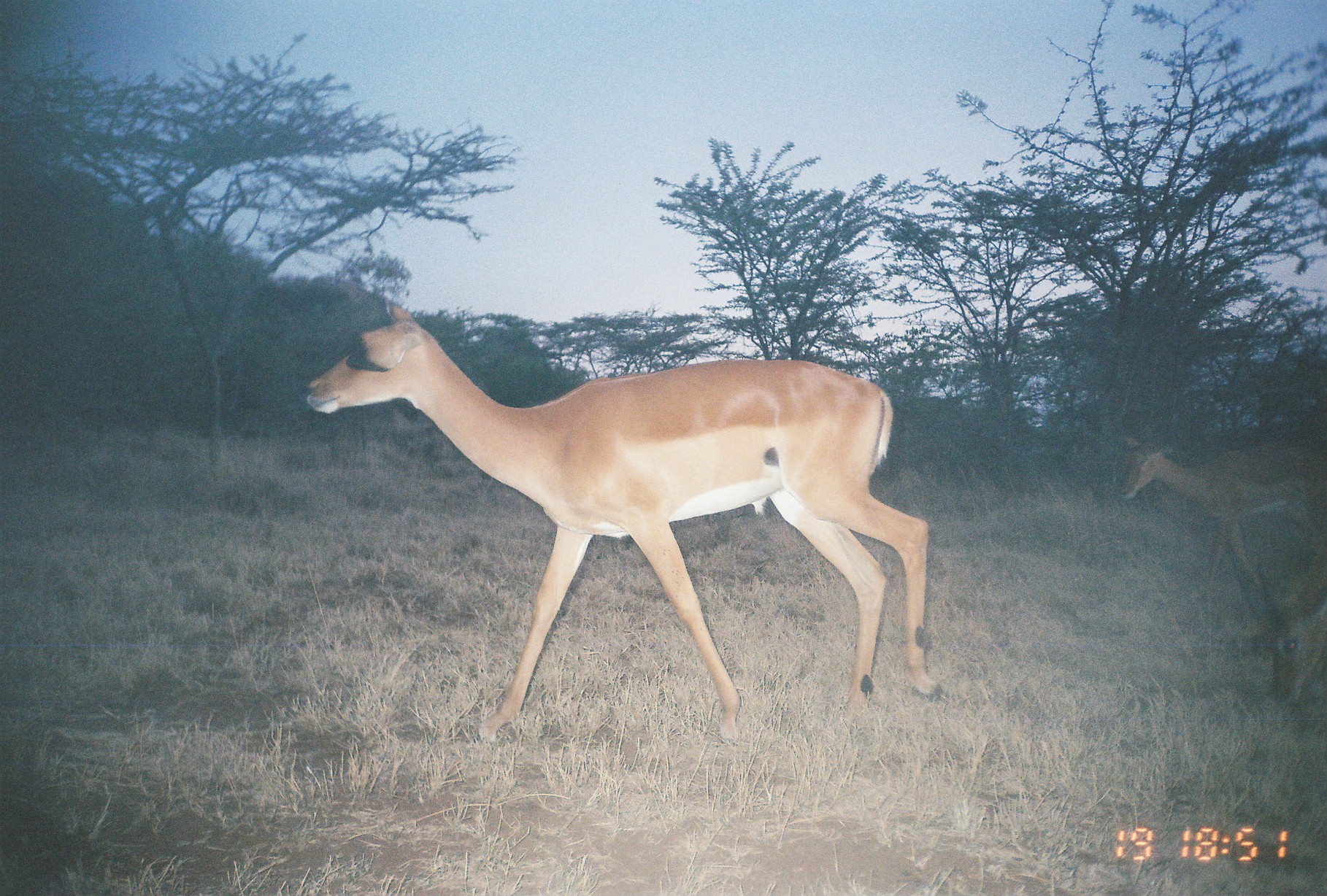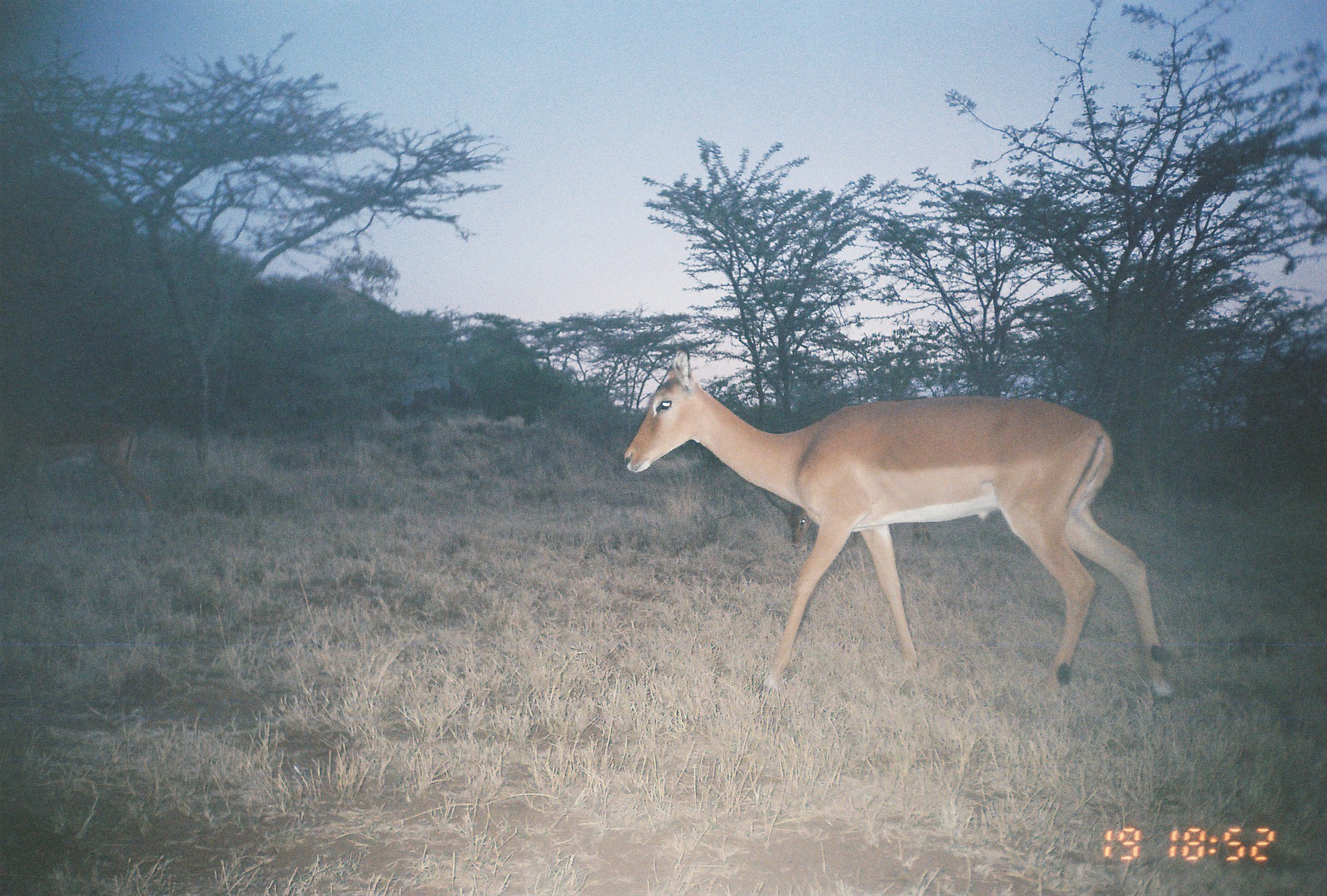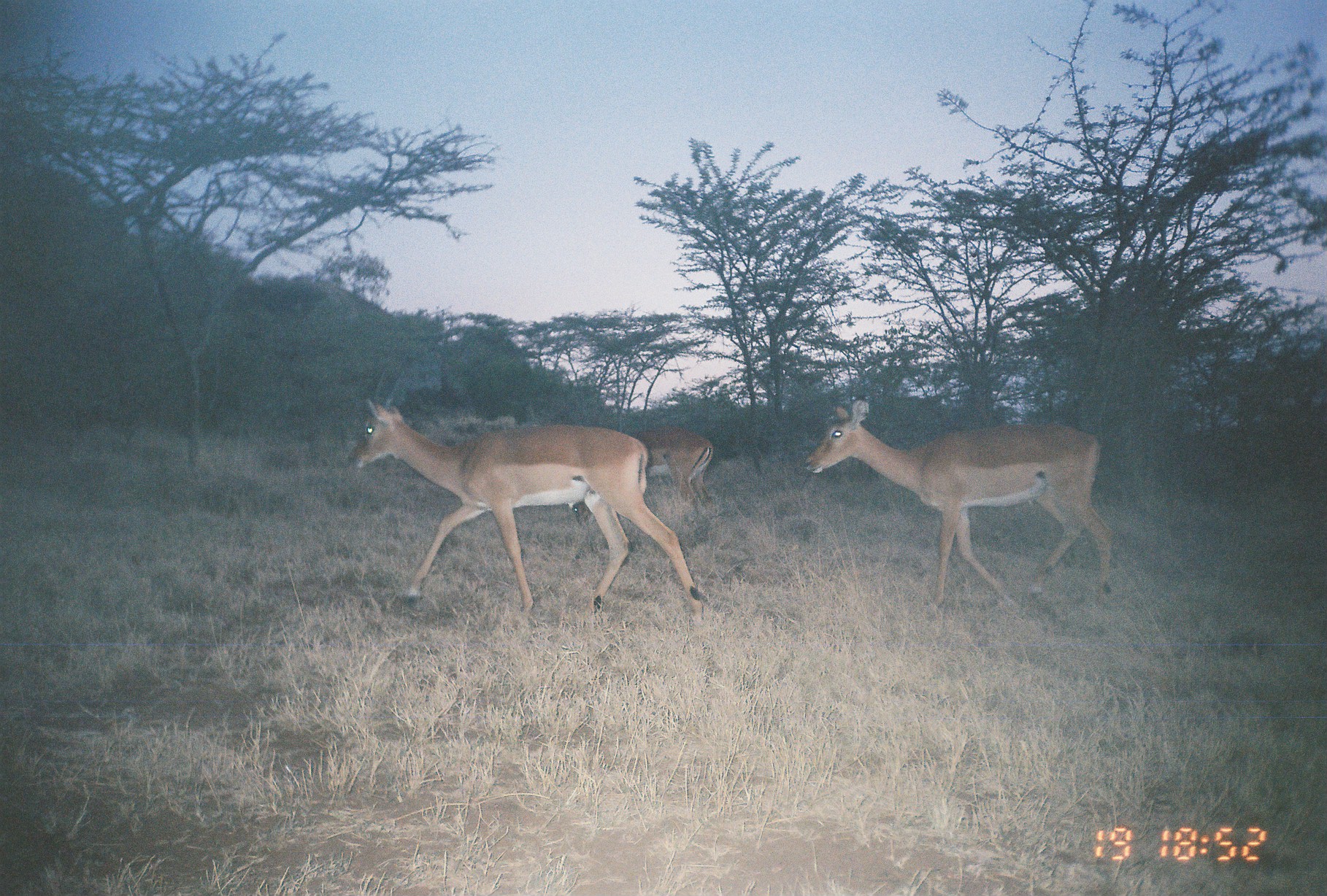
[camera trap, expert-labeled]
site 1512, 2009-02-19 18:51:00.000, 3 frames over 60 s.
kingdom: Animalia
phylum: Chordata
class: Mammalia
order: Artiodactyla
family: Bovidae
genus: Aepyceros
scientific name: Aepyceros melampus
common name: impala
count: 3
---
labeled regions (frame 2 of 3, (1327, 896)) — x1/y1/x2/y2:
aepyceros melampus: 620/346/1178/708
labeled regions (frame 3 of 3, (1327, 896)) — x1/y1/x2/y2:
aepyceros melampus: 347/363/706/623; 801/399/1116/616; 572/424/714/520